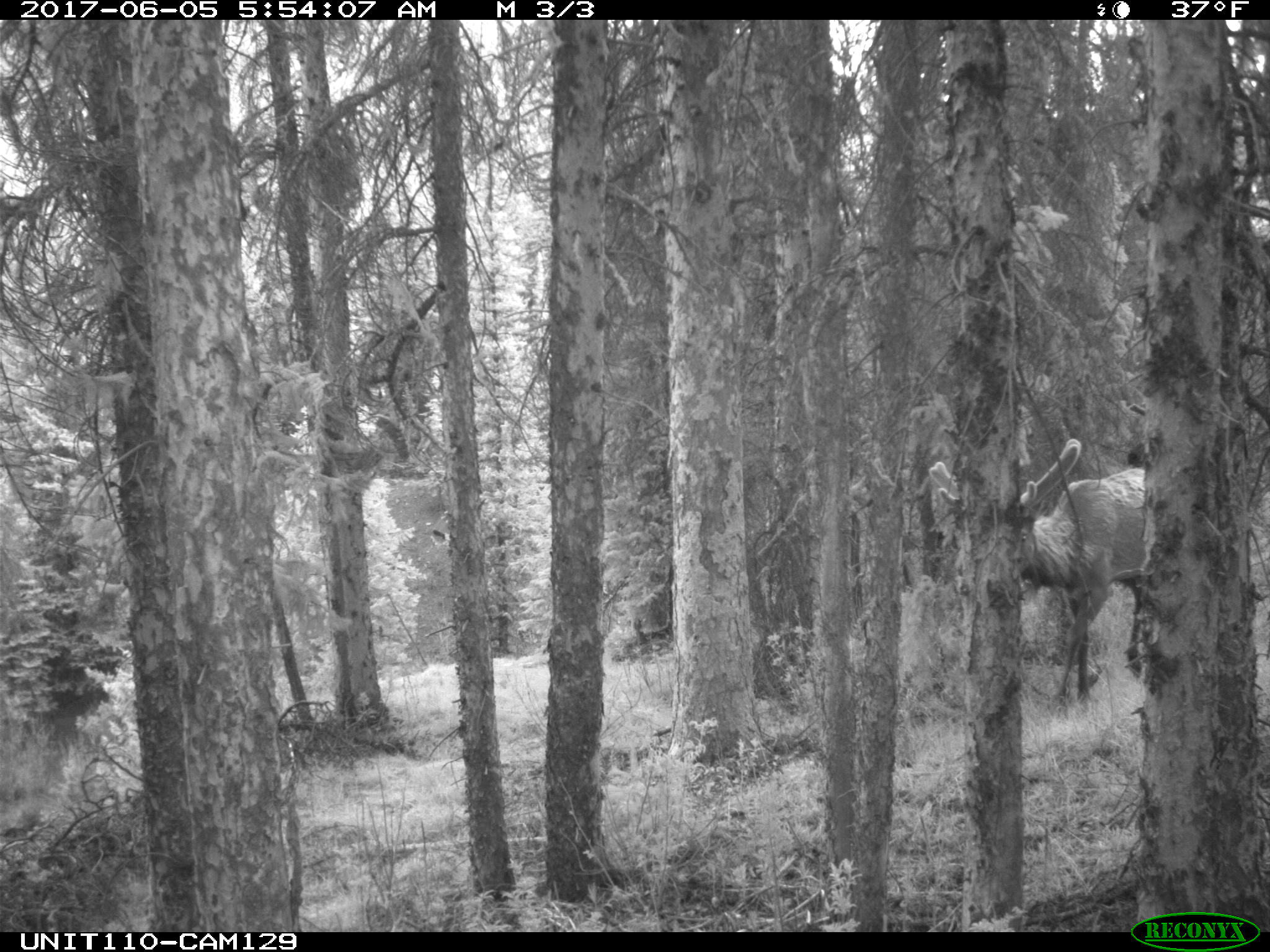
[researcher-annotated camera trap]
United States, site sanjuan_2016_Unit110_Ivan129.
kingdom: Animalia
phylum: Chordata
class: Mammalia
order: Artiodactyla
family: Cervidae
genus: Cervus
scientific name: Cervus elaphus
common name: red deer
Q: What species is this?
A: Cervus elaphus (red deer).